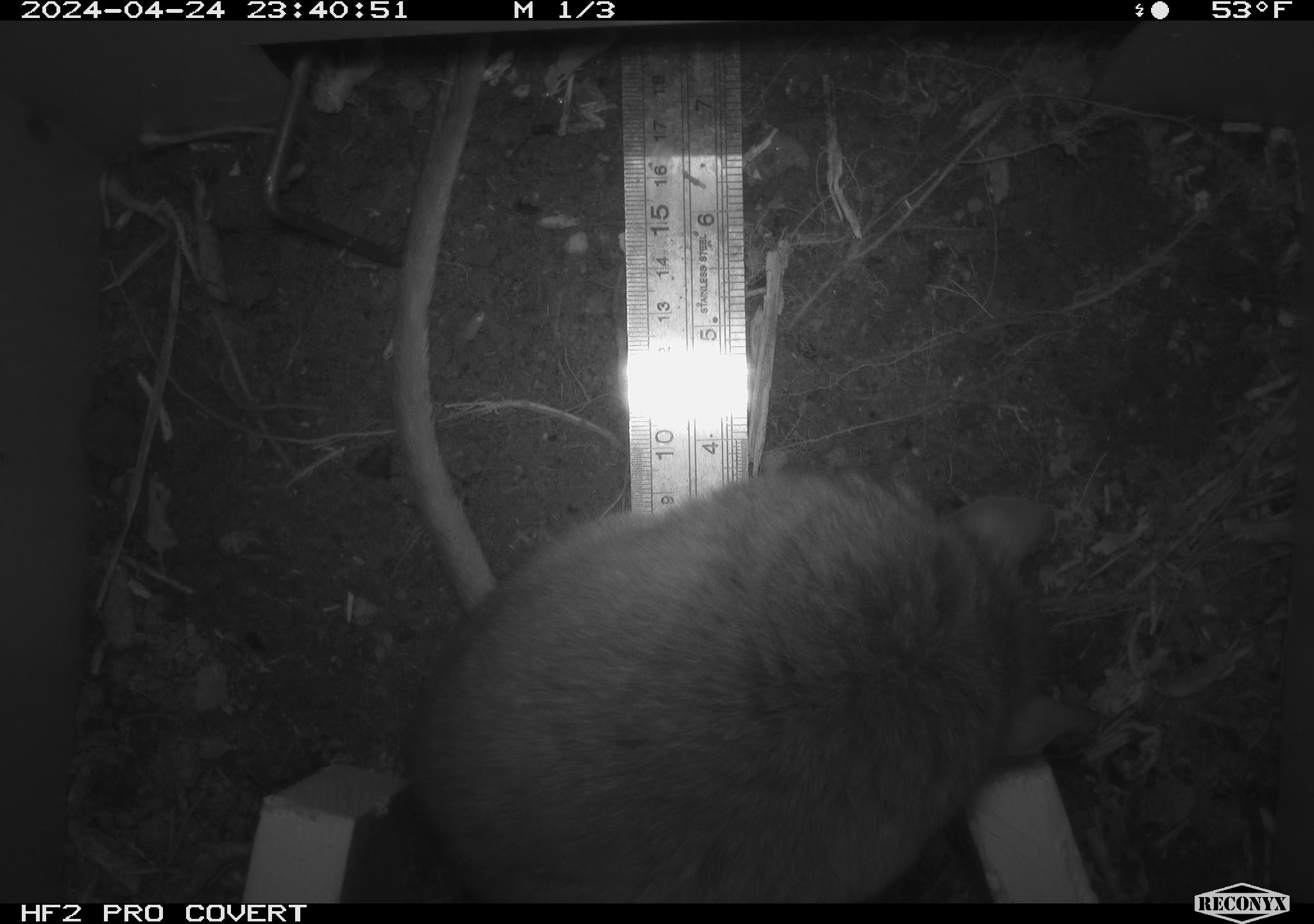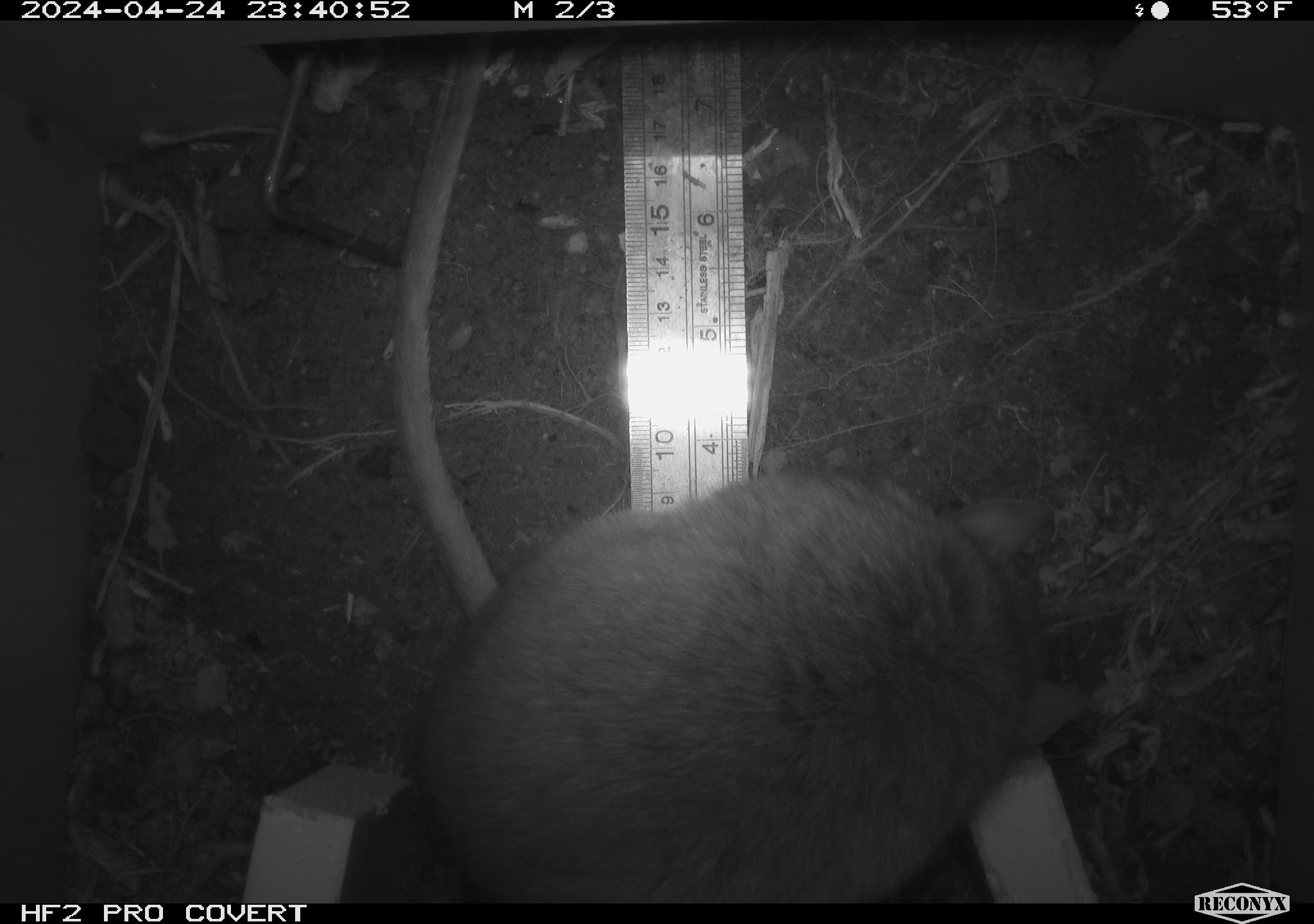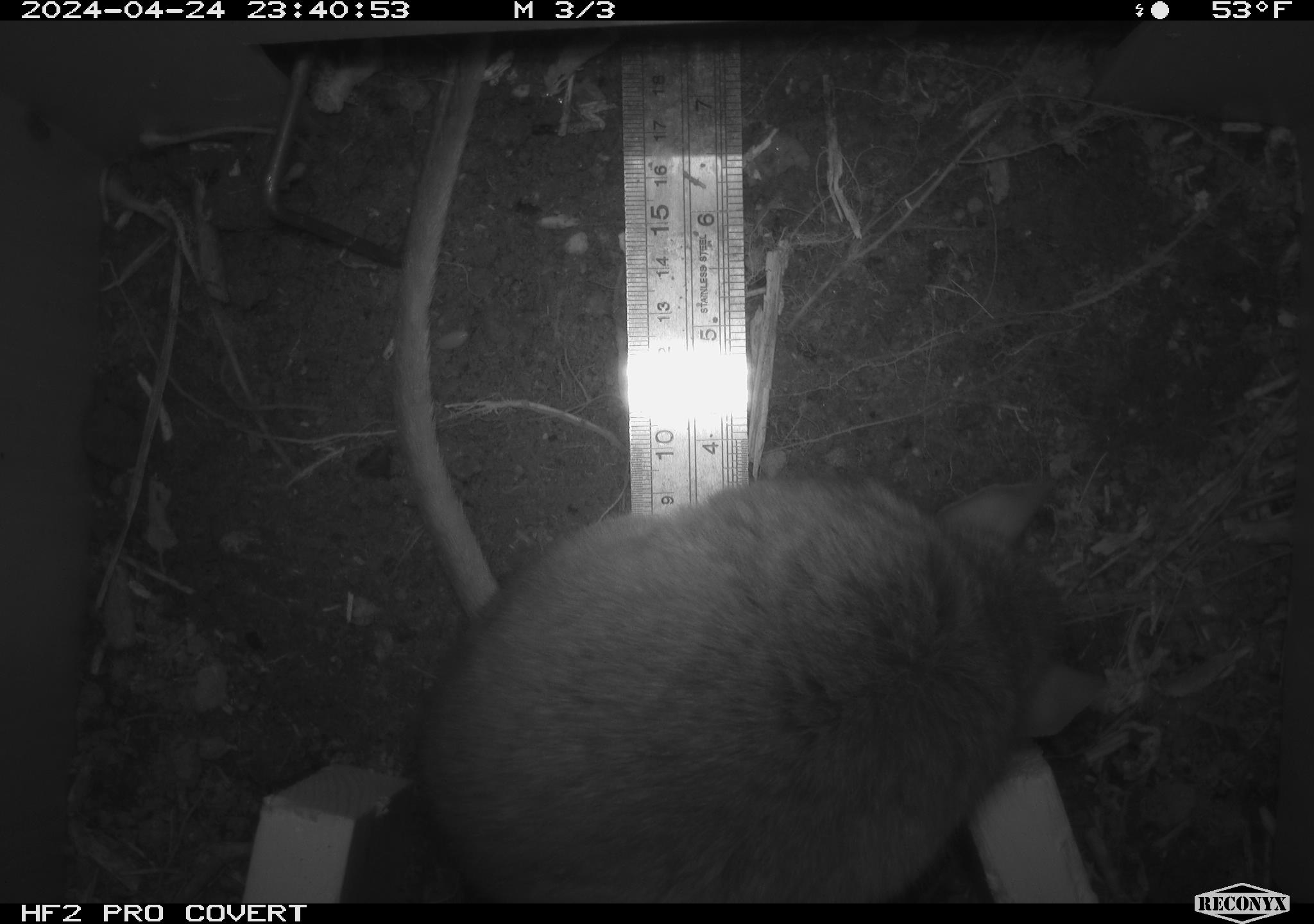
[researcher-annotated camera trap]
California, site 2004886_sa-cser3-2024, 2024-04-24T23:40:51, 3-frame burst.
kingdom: Animalia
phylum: Chordata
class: Mammalia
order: Rodentia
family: Muridae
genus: Rattus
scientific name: Rattus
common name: rat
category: rattus species